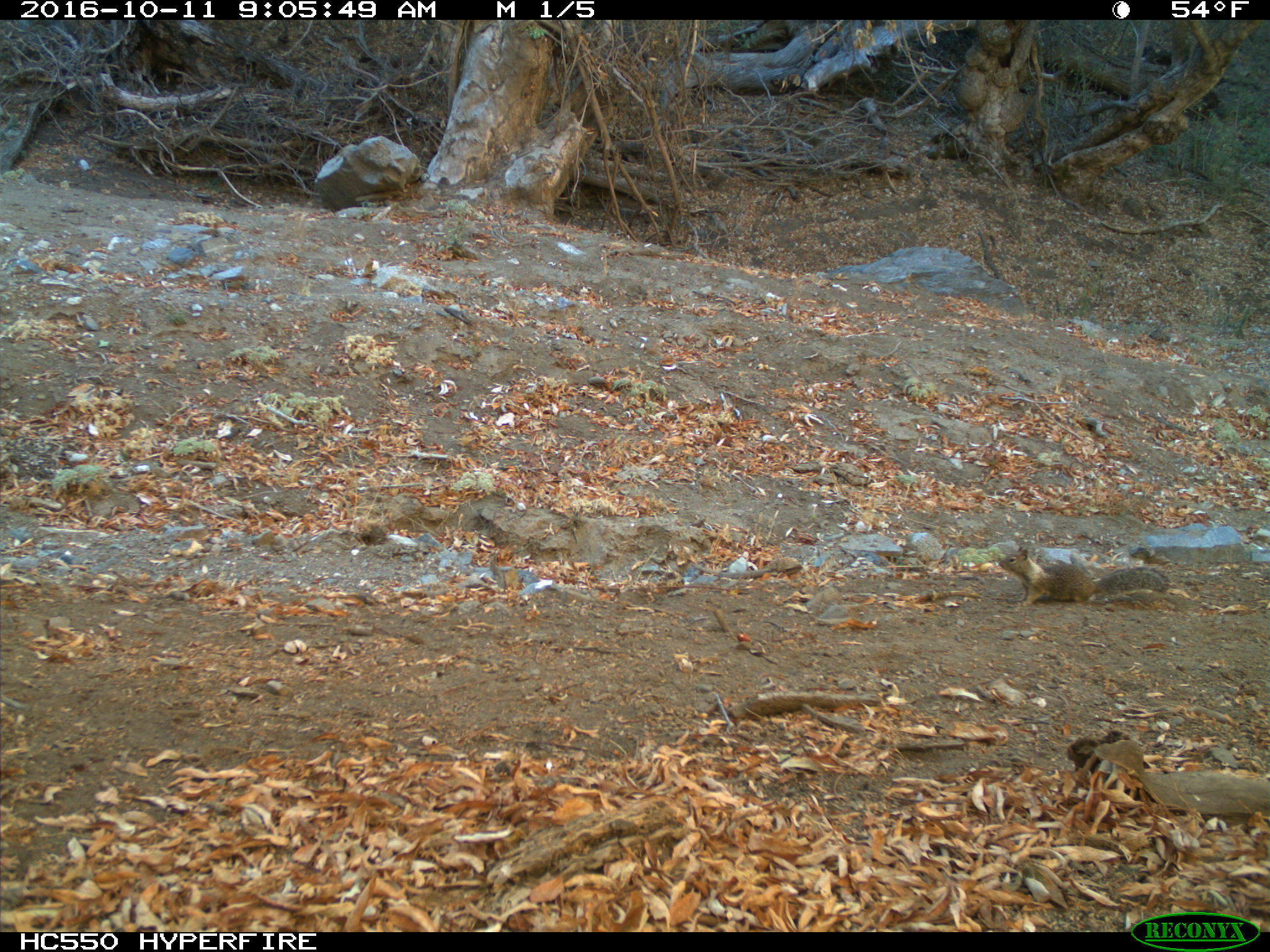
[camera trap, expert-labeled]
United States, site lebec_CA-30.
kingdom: Animalia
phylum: Chordata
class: Mammalia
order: Rodentia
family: Sciuridae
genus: Otospermophilus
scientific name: Otospermophilus beecheyi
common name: california ground squirrel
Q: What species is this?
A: Otospermophilus beecheyi (california ground squirrel).